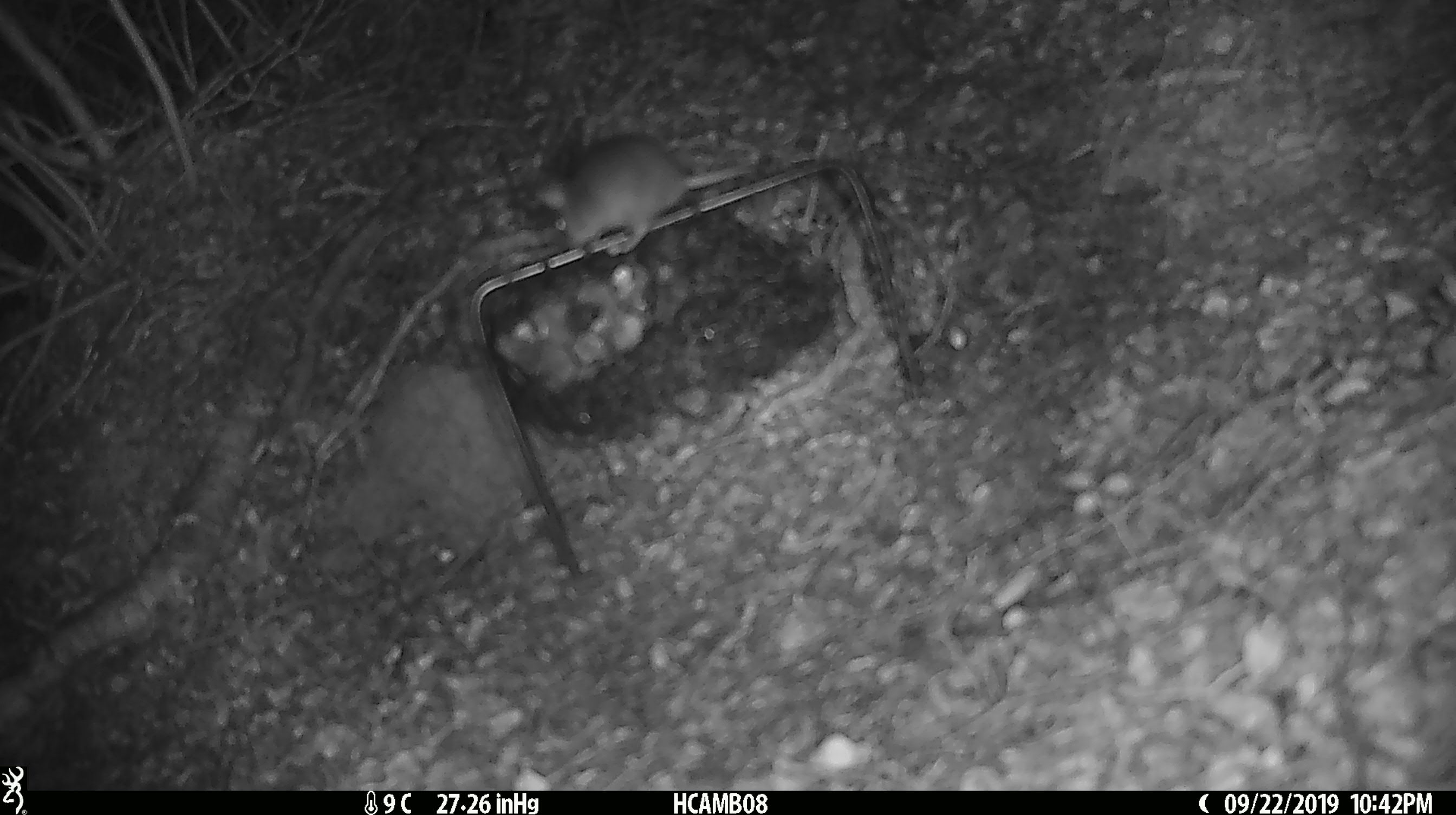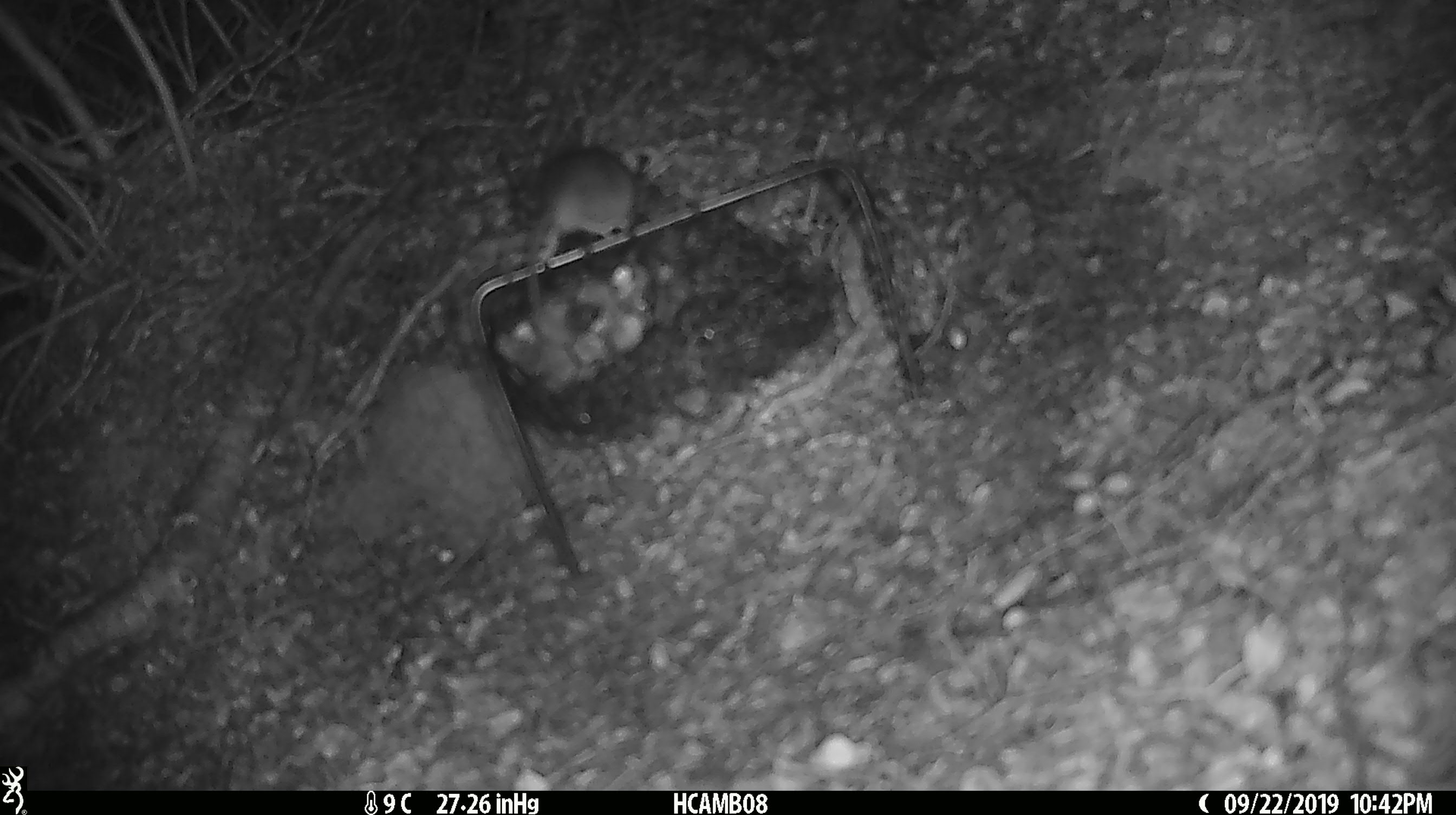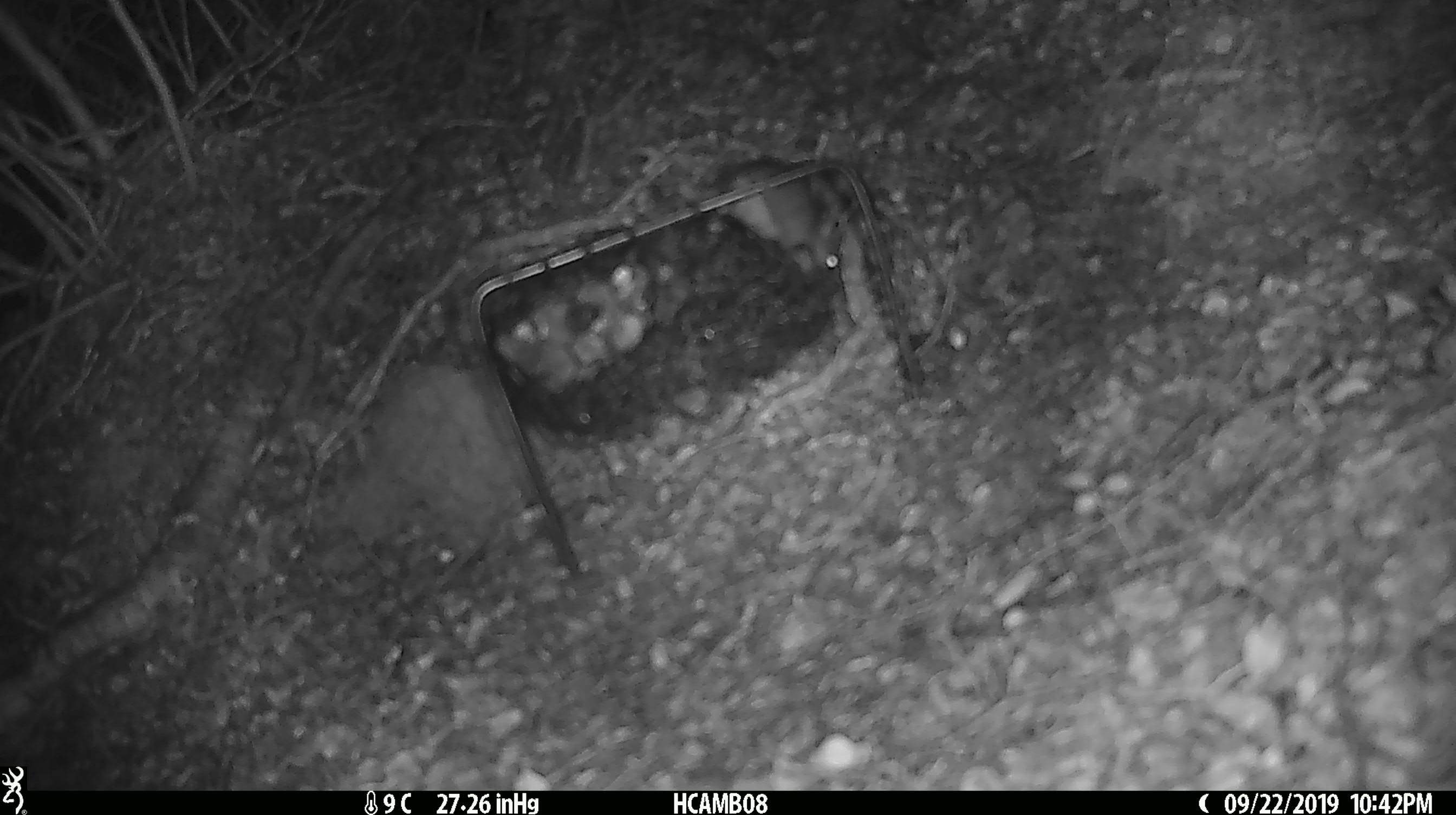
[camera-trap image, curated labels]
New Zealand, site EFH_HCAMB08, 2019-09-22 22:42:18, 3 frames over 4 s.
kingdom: Animalia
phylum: Chordata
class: Mammalia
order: Rodentia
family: Muridae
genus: Mus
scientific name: Mus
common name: mouse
Mouse (Mus).